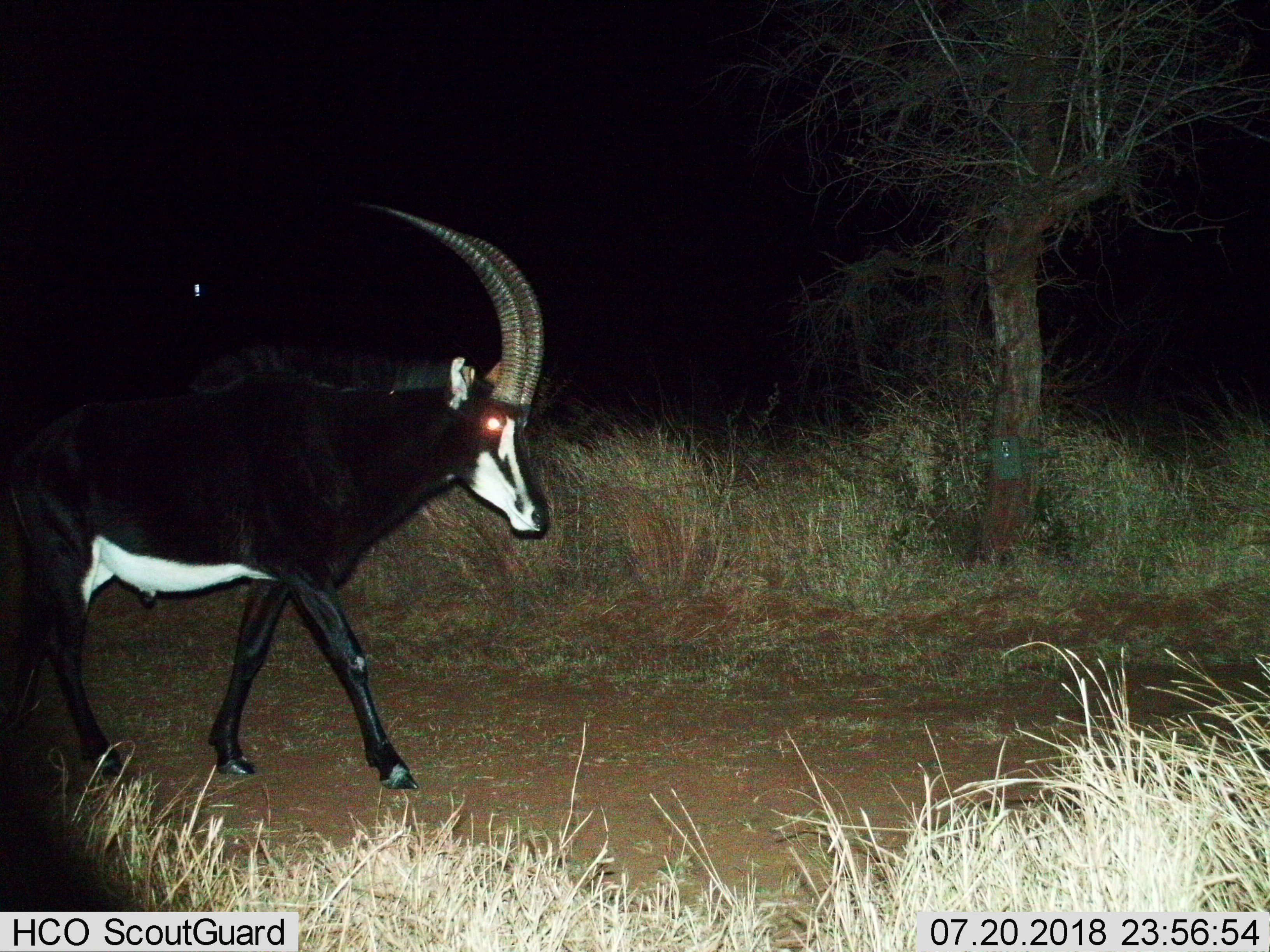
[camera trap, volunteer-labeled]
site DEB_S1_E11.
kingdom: Animalia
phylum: Chordata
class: Mammalia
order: Artiodactyla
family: Bovidae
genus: Hippotragus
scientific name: Hippotragus niger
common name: sable antelope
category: sable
Sable (sable antelope) (Hippotragus niger), count 1. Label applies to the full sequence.